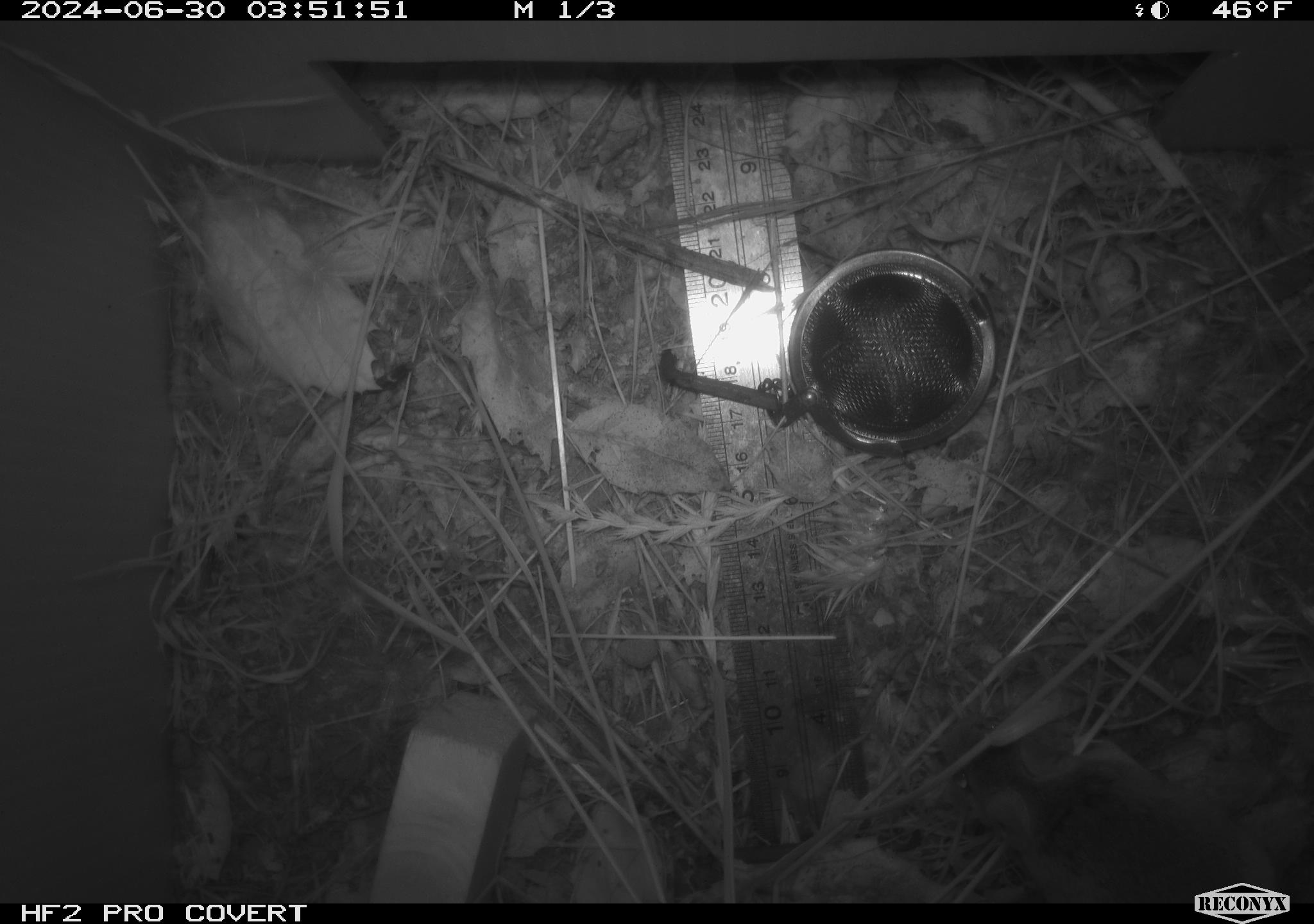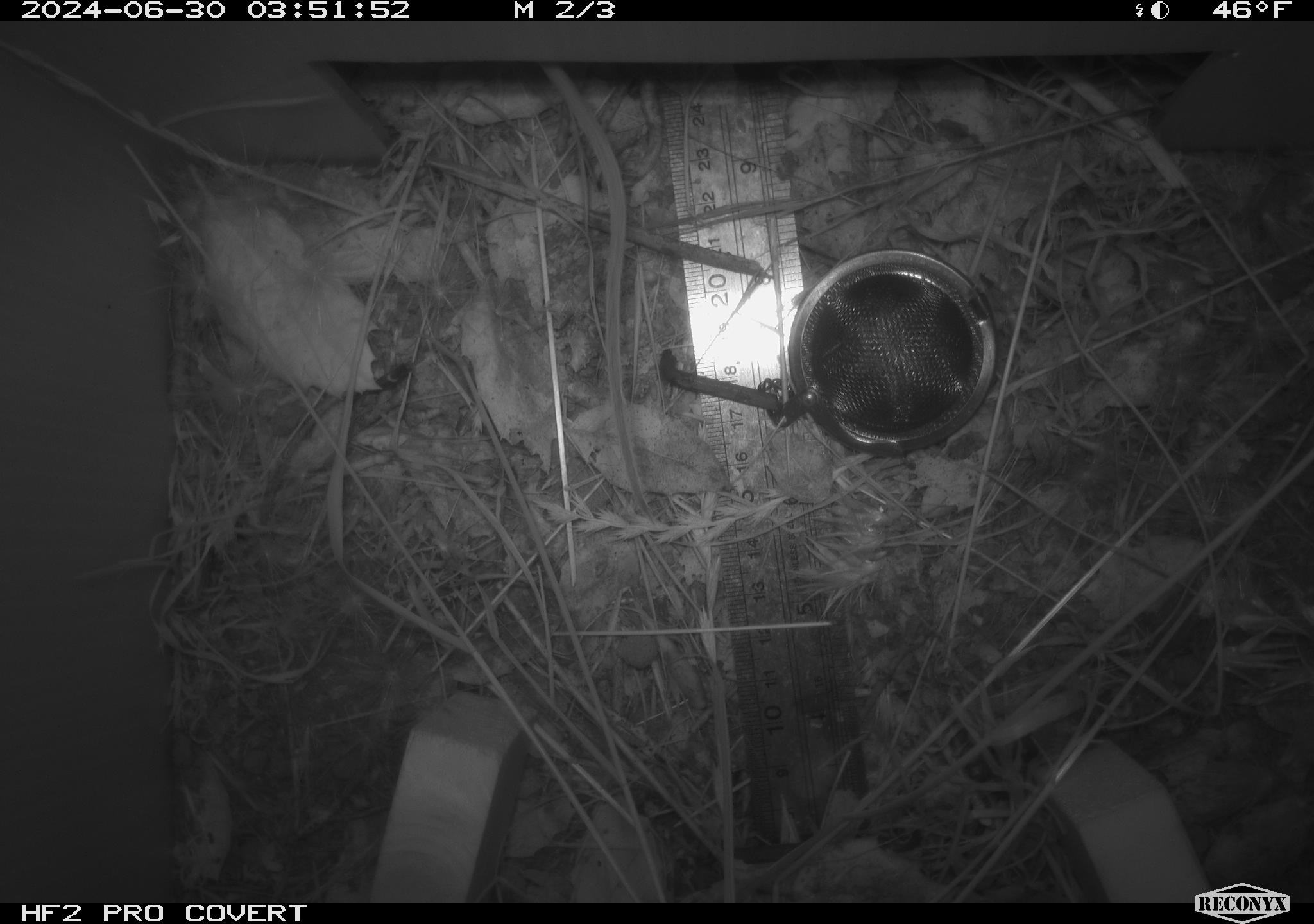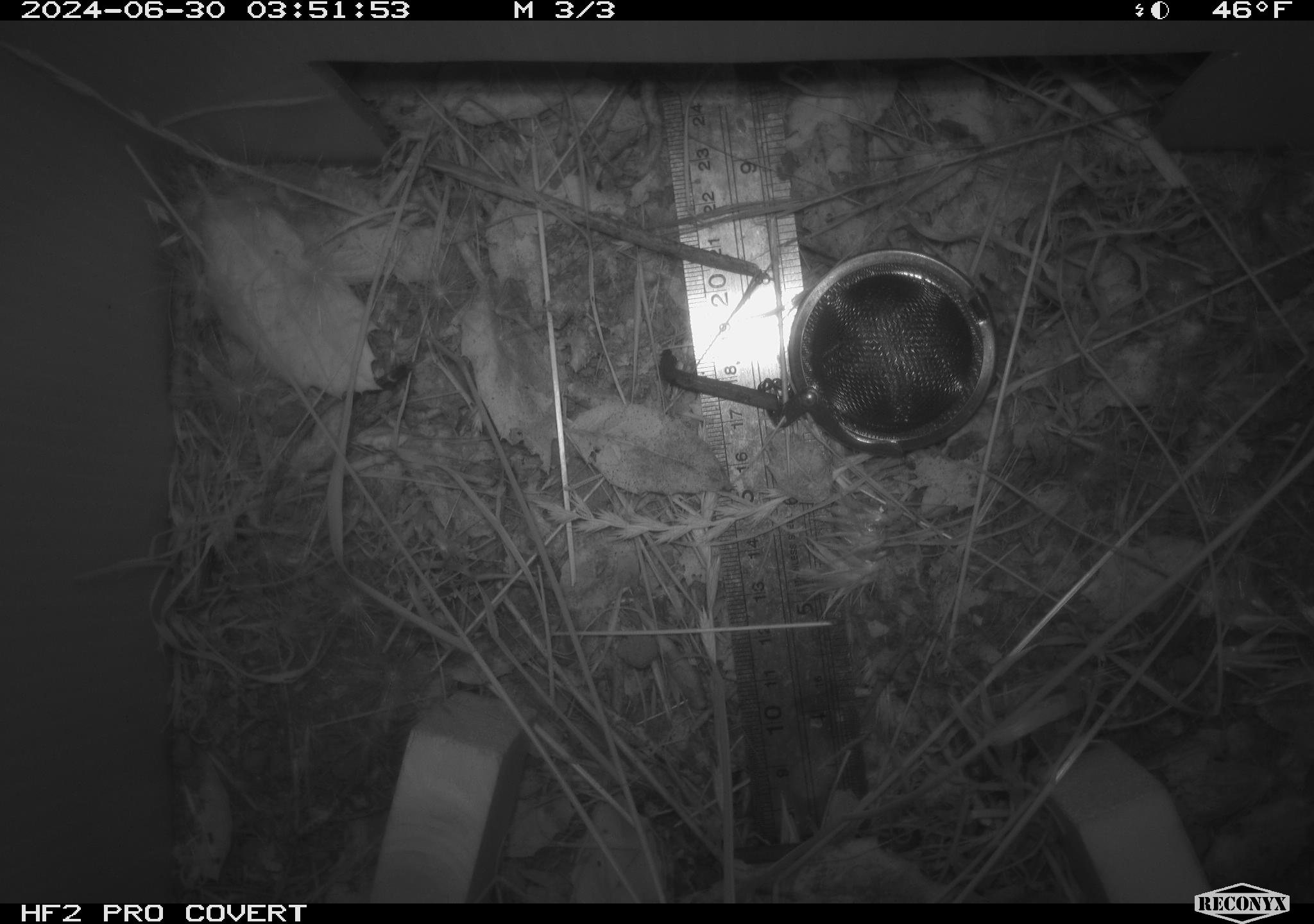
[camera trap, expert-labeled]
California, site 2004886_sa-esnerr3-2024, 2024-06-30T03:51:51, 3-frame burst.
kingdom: Animalia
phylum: Chordata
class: Mammalia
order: Rodentia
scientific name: Rodentia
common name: rodent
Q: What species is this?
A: Rodent (Rodentia).